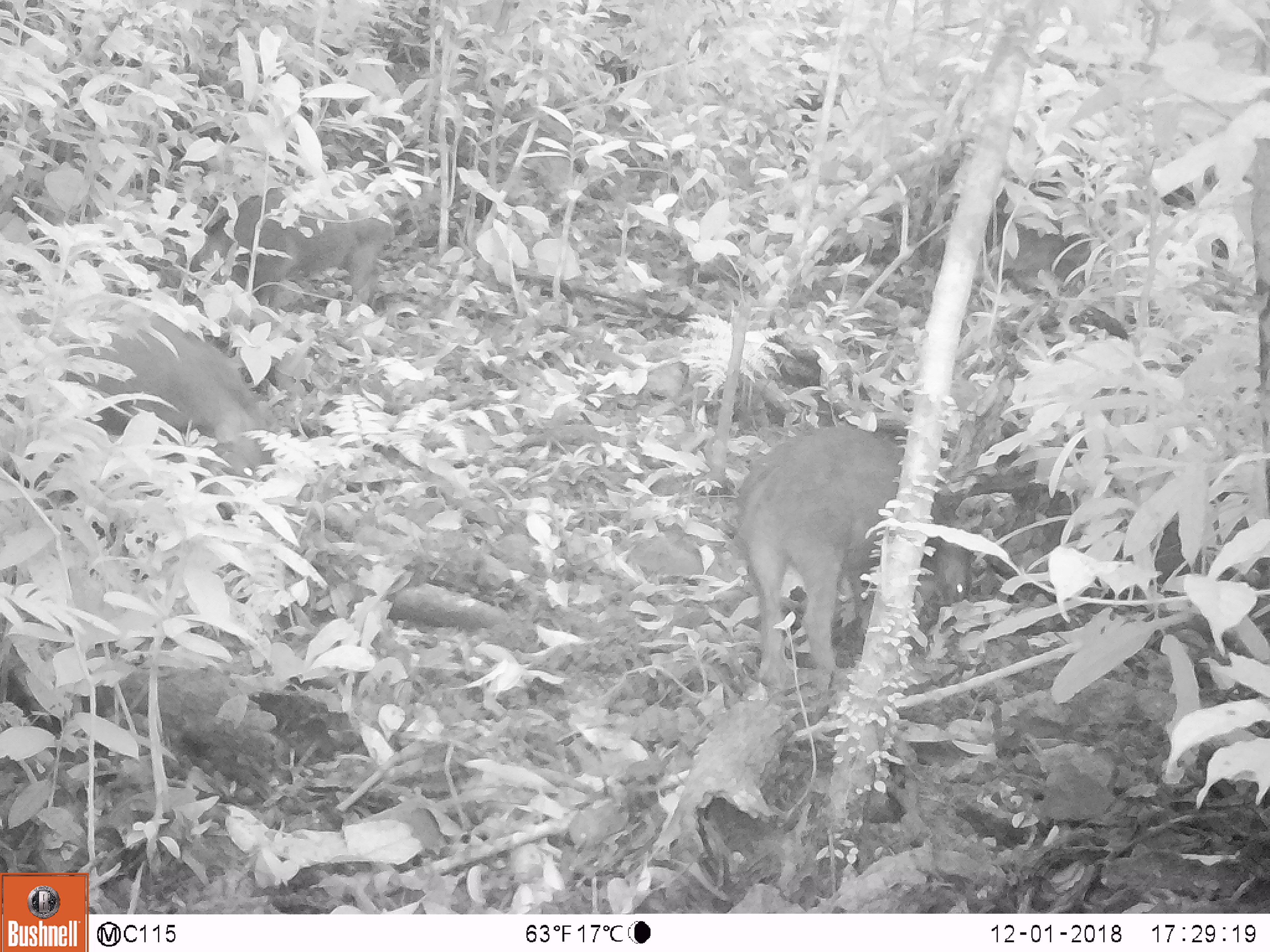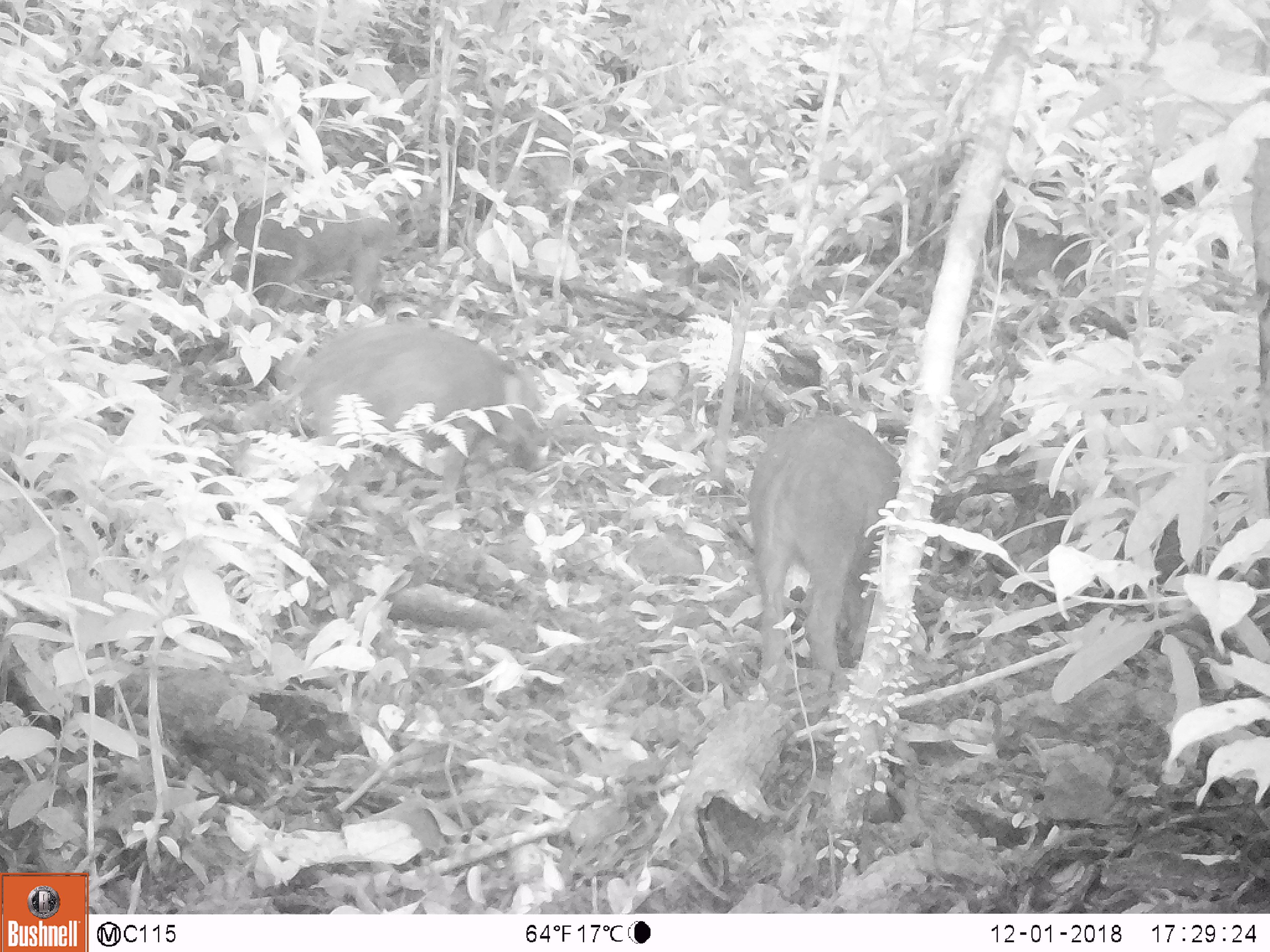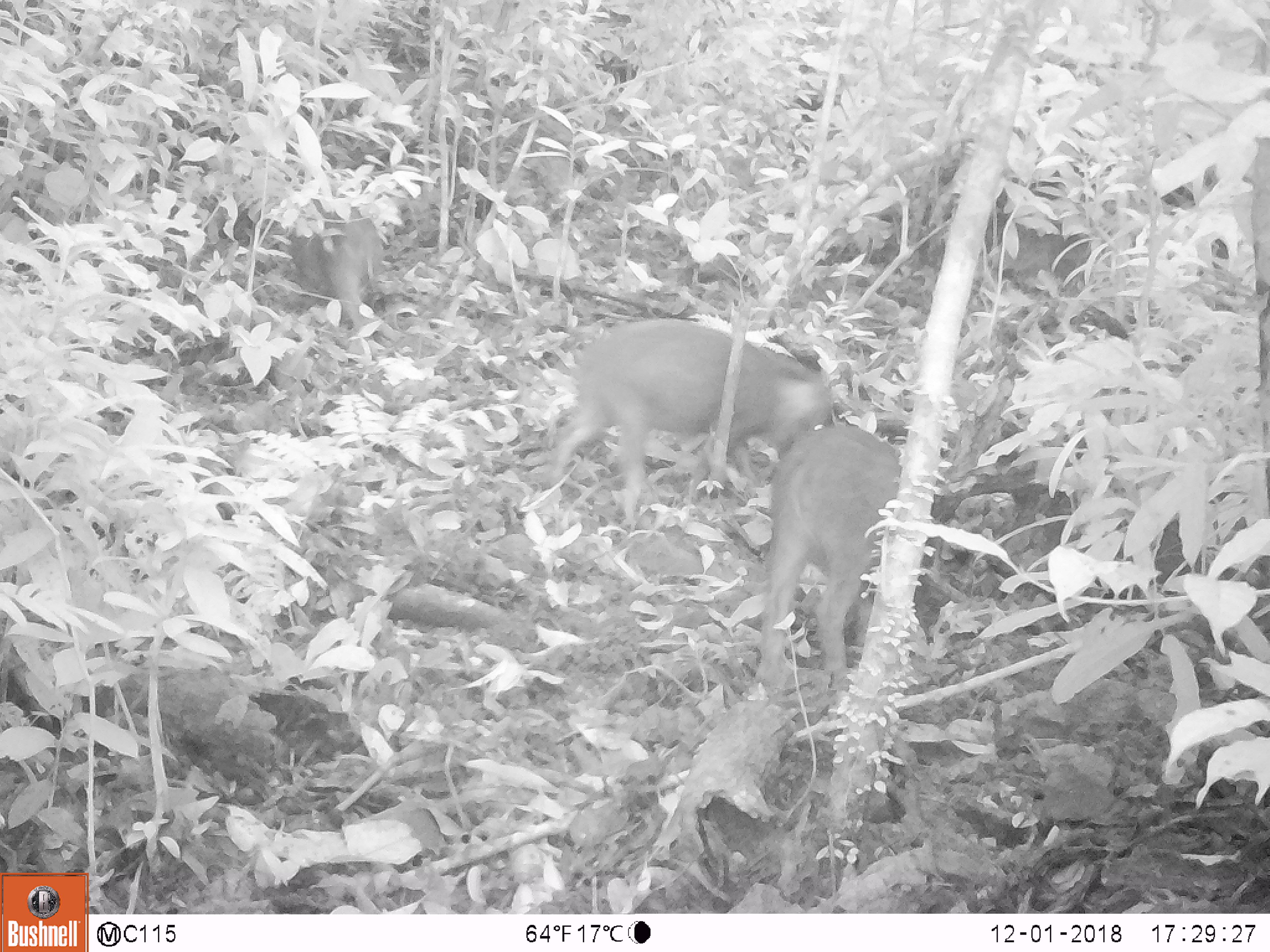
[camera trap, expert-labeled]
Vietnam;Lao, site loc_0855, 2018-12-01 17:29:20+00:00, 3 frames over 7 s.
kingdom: Animalia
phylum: Chordata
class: Mammalia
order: Artiodactyla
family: Suidae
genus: Sus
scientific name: Sus scrofa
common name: eurasian wild pig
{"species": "eurasian wild pig (Sus scrofa)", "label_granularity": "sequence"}